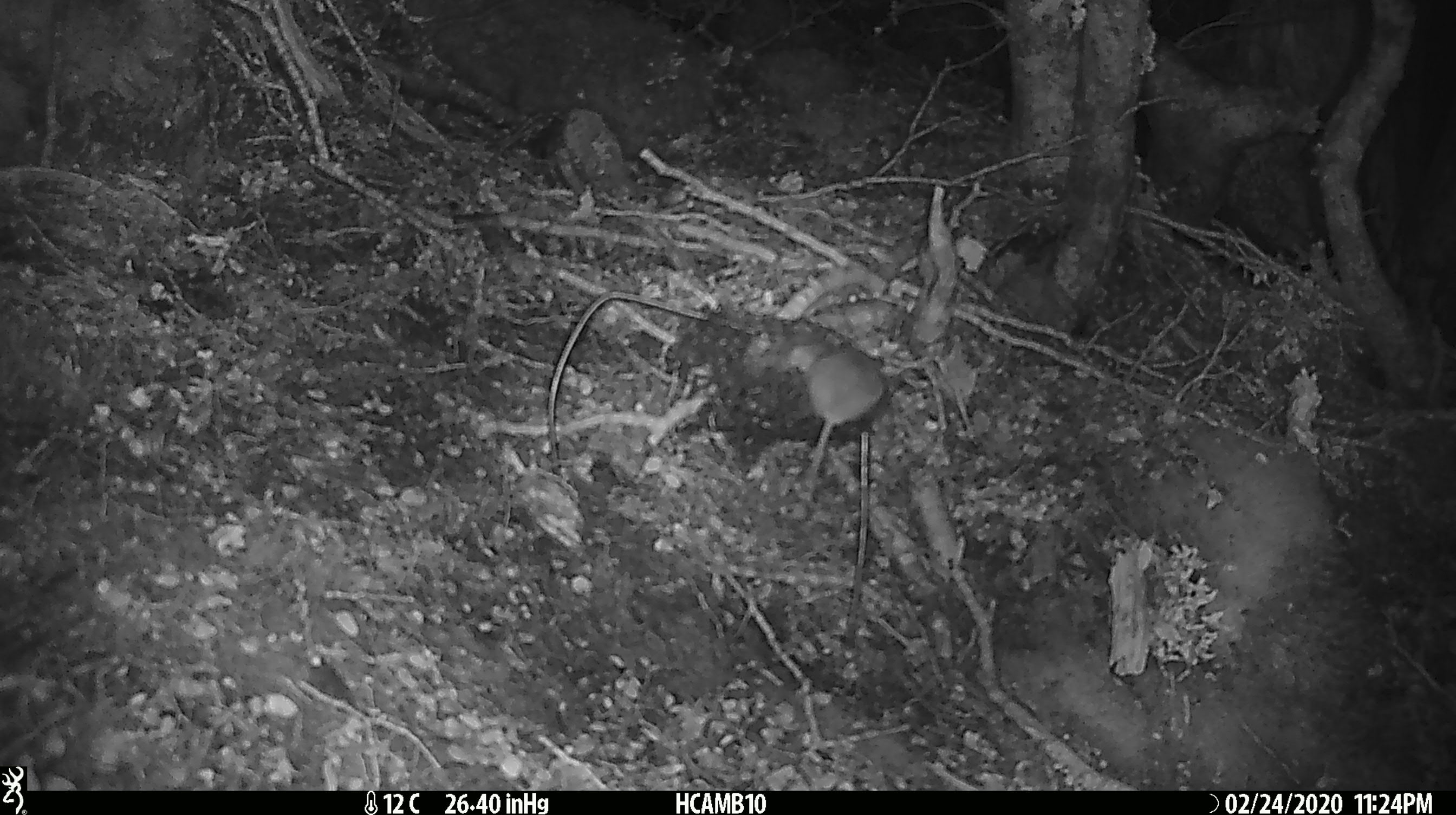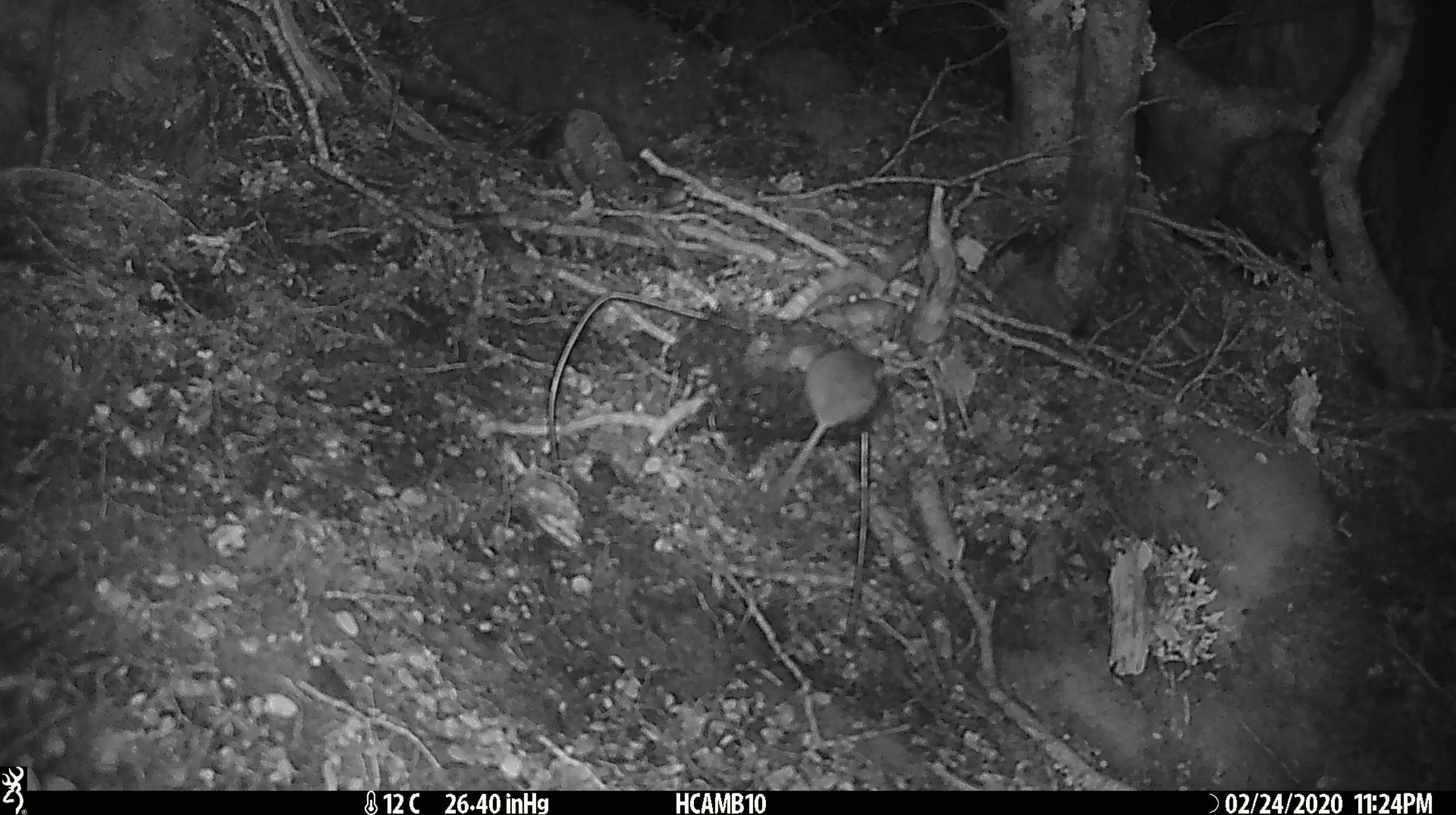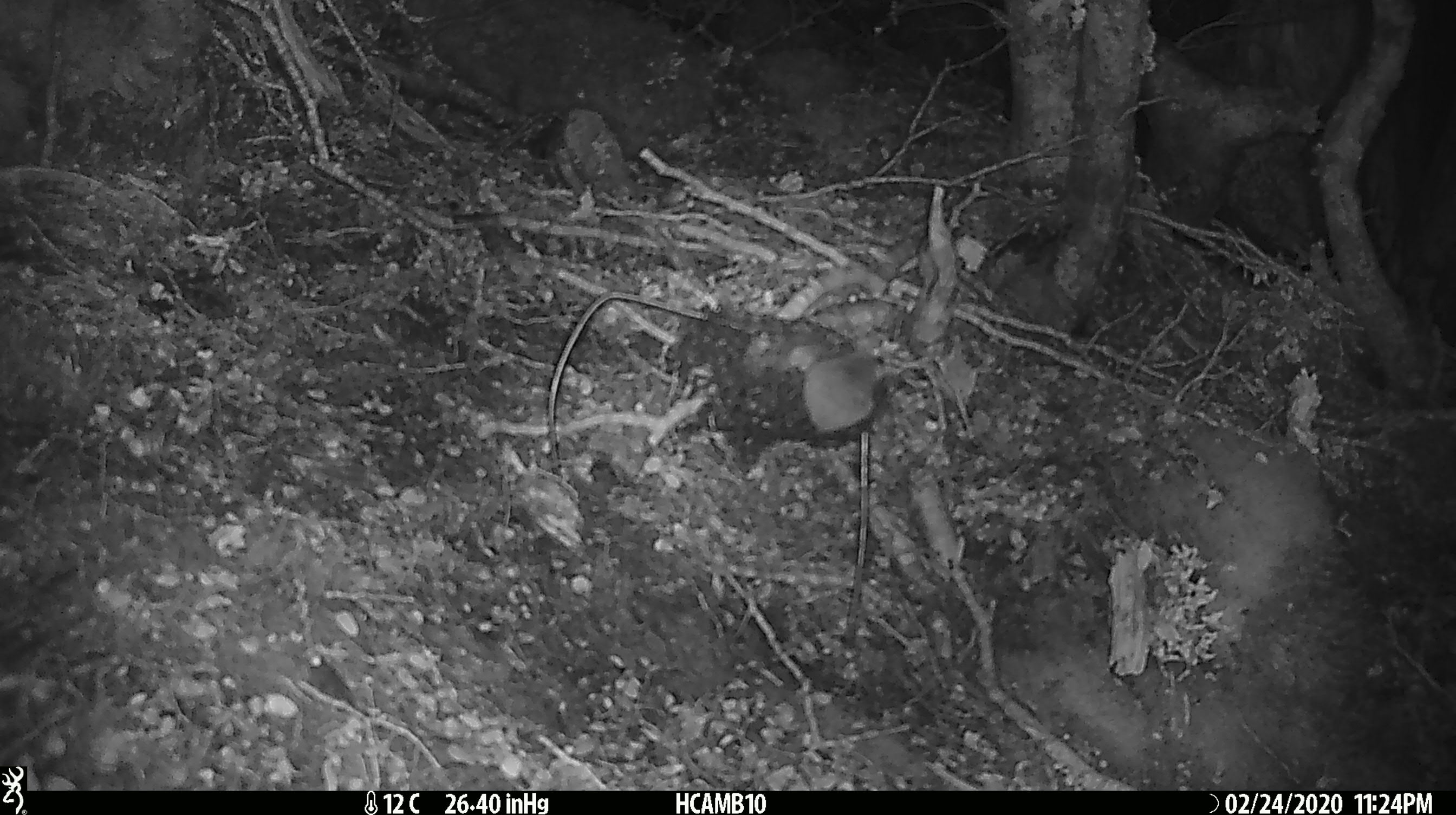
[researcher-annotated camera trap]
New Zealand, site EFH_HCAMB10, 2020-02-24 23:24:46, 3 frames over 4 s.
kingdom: Animalia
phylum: Chordata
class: Mammalia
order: Rodentia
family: Muridae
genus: Mus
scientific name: Mus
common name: mouse